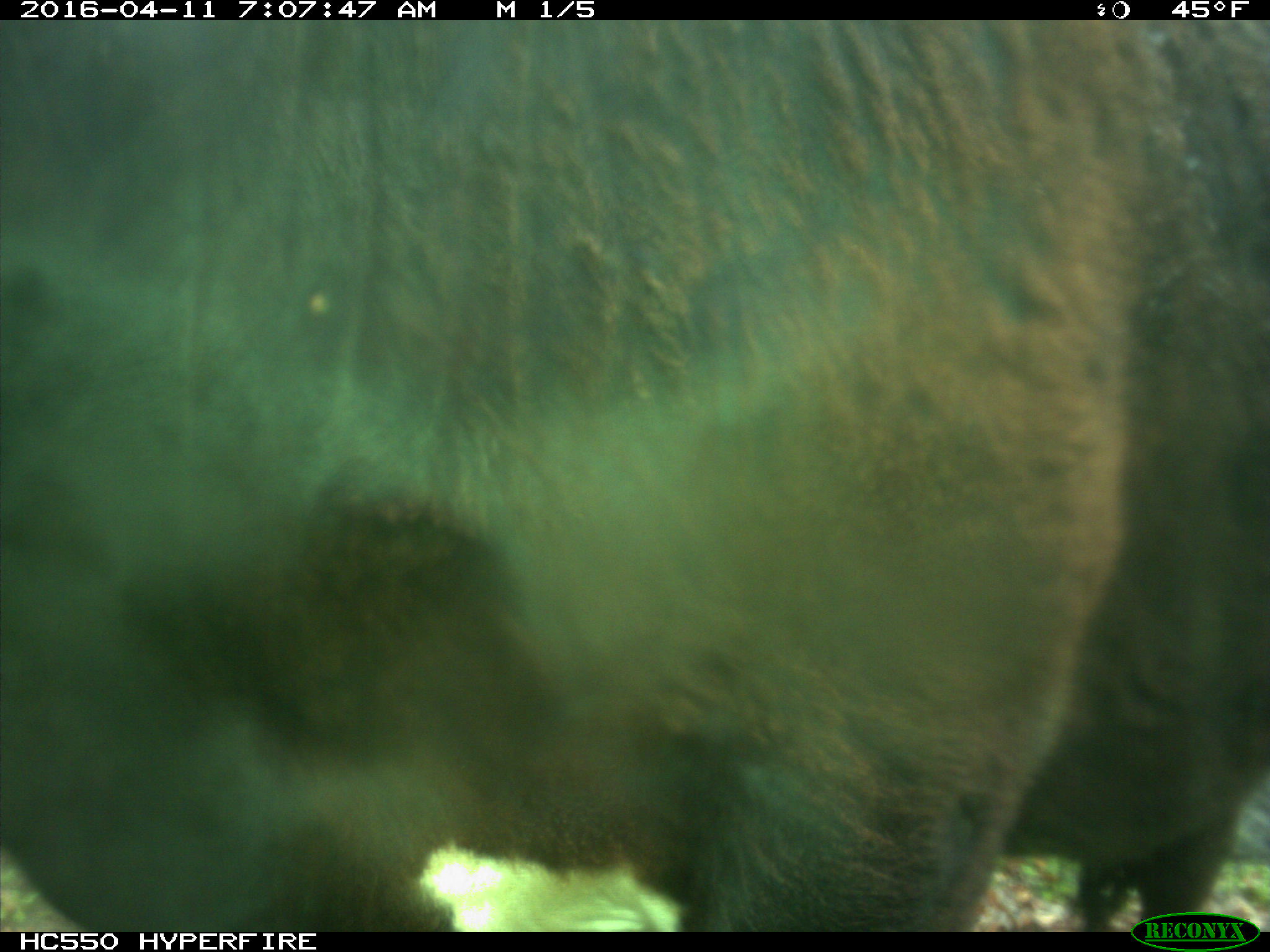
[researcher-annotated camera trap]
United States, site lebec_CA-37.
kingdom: Animalia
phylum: Chordata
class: Mammalia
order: Artiodactyla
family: Bovidae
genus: Bos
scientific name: Bos taurus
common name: domestic cow